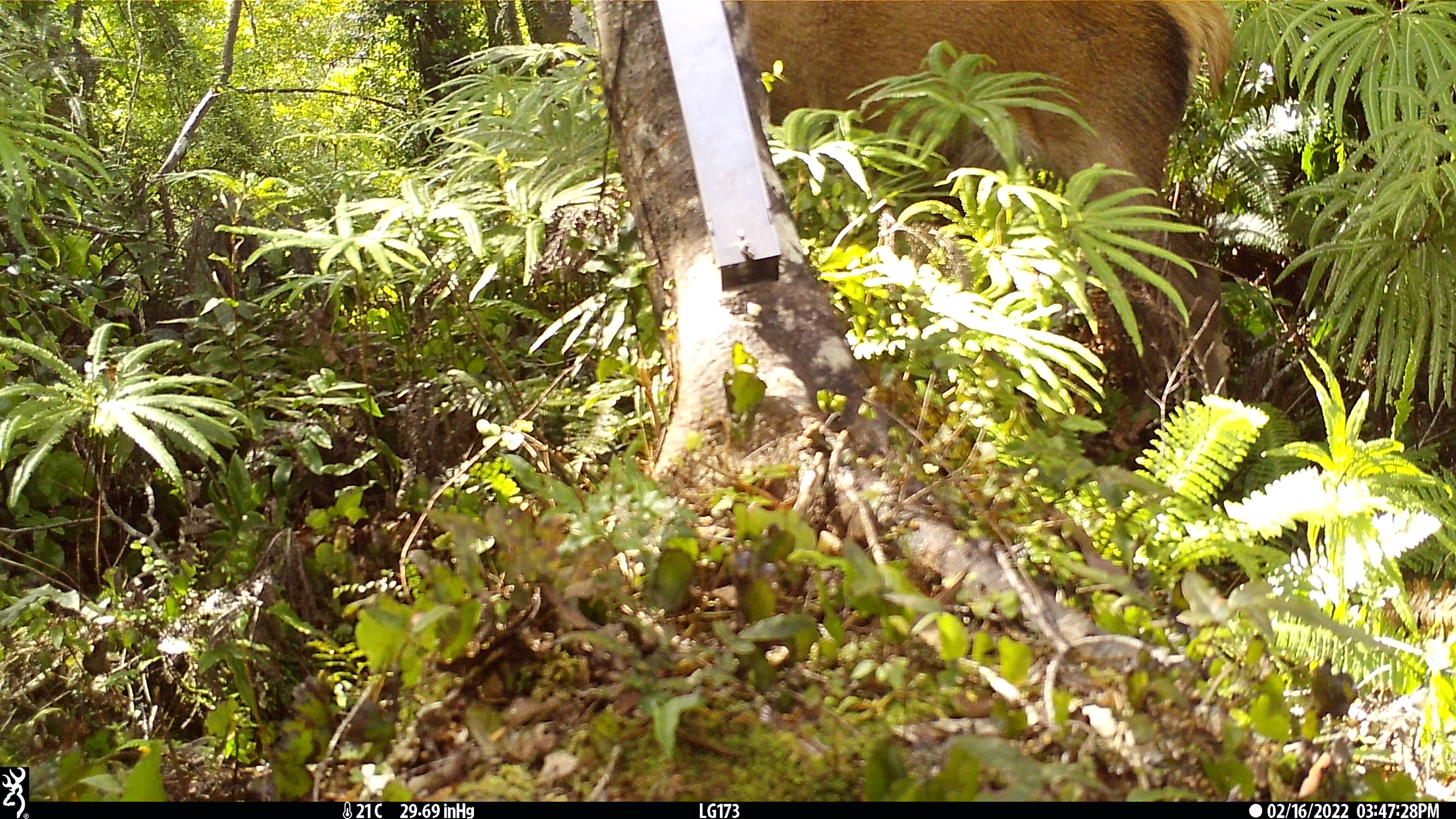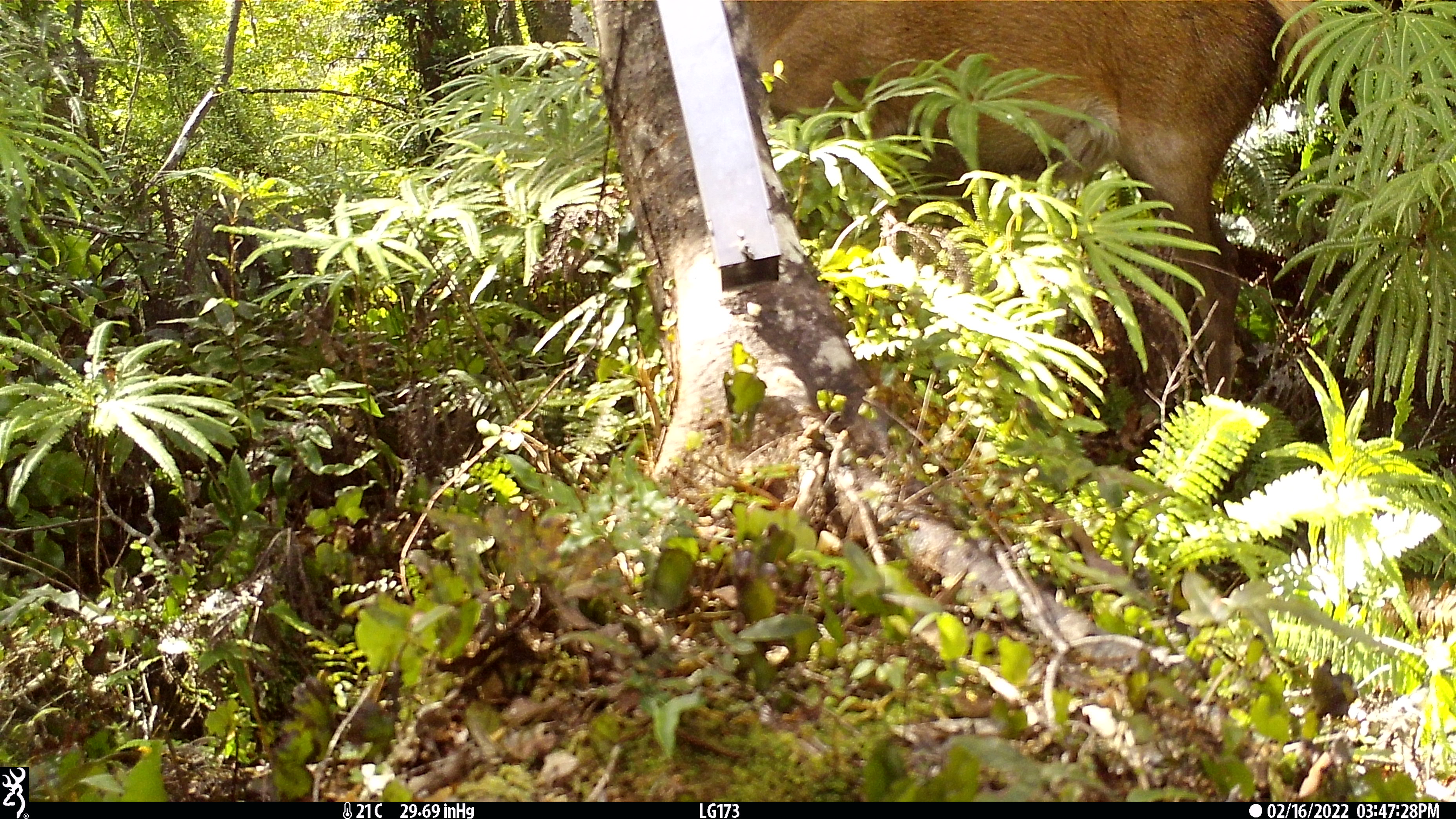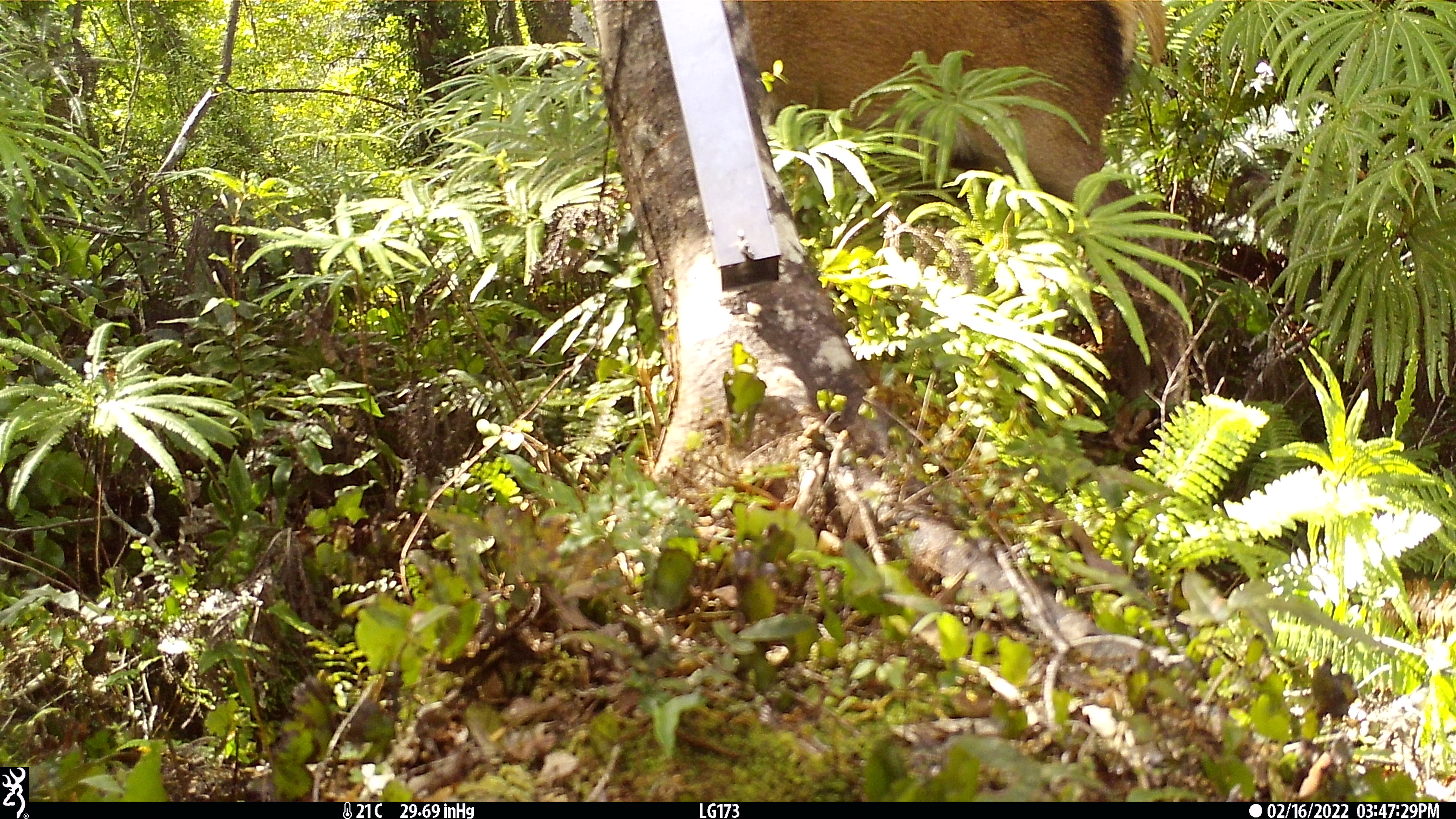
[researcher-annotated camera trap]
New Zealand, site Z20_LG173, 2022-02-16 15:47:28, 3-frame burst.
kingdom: Animalia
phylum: Chordata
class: Mammalia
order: Artiodactyla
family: Cervidae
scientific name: Cervidae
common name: deer